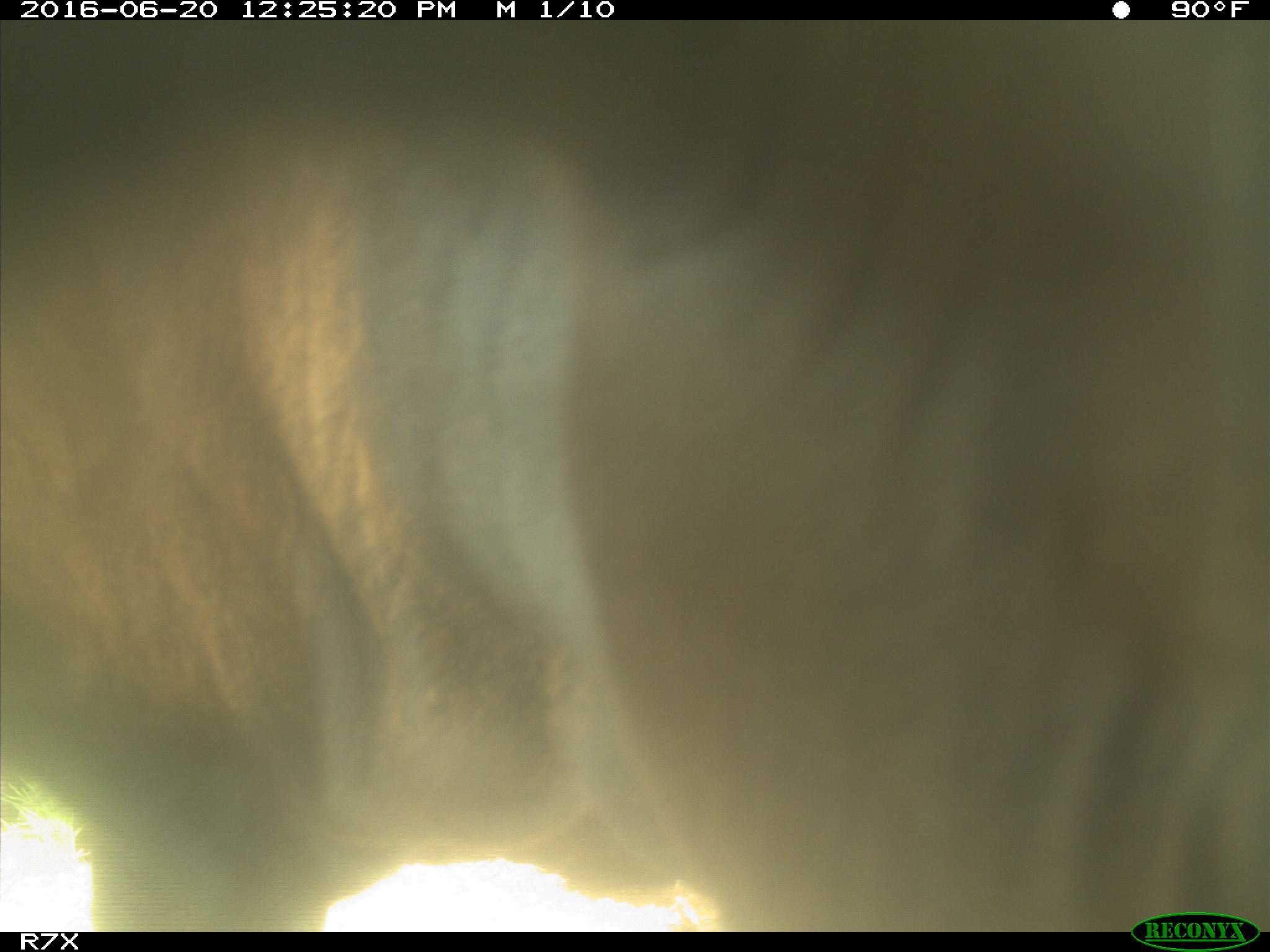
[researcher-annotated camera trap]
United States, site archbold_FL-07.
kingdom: Animalia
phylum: Chordata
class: Mammalia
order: Artiodactyla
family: Bovidae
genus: Bos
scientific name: Bos taurus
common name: domestic cow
Bos taurus (domestic cow).